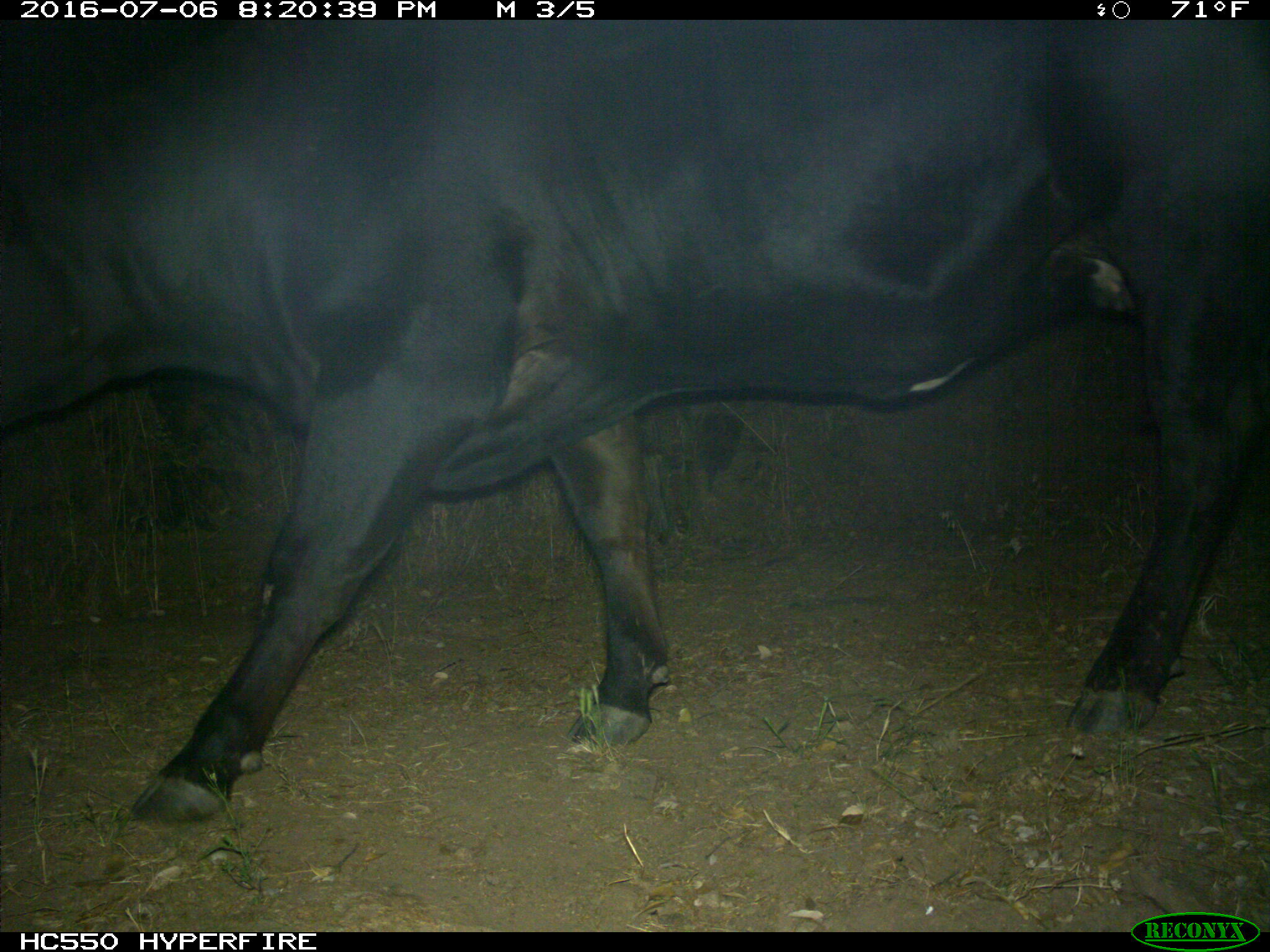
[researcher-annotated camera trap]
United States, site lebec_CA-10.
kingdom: Animalia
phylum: Chordata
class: Mammalia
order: Artiodactyla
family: Bovidae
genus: Bos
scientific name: Bos taurus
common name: domestic cow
Bos taurus (domestic cow).